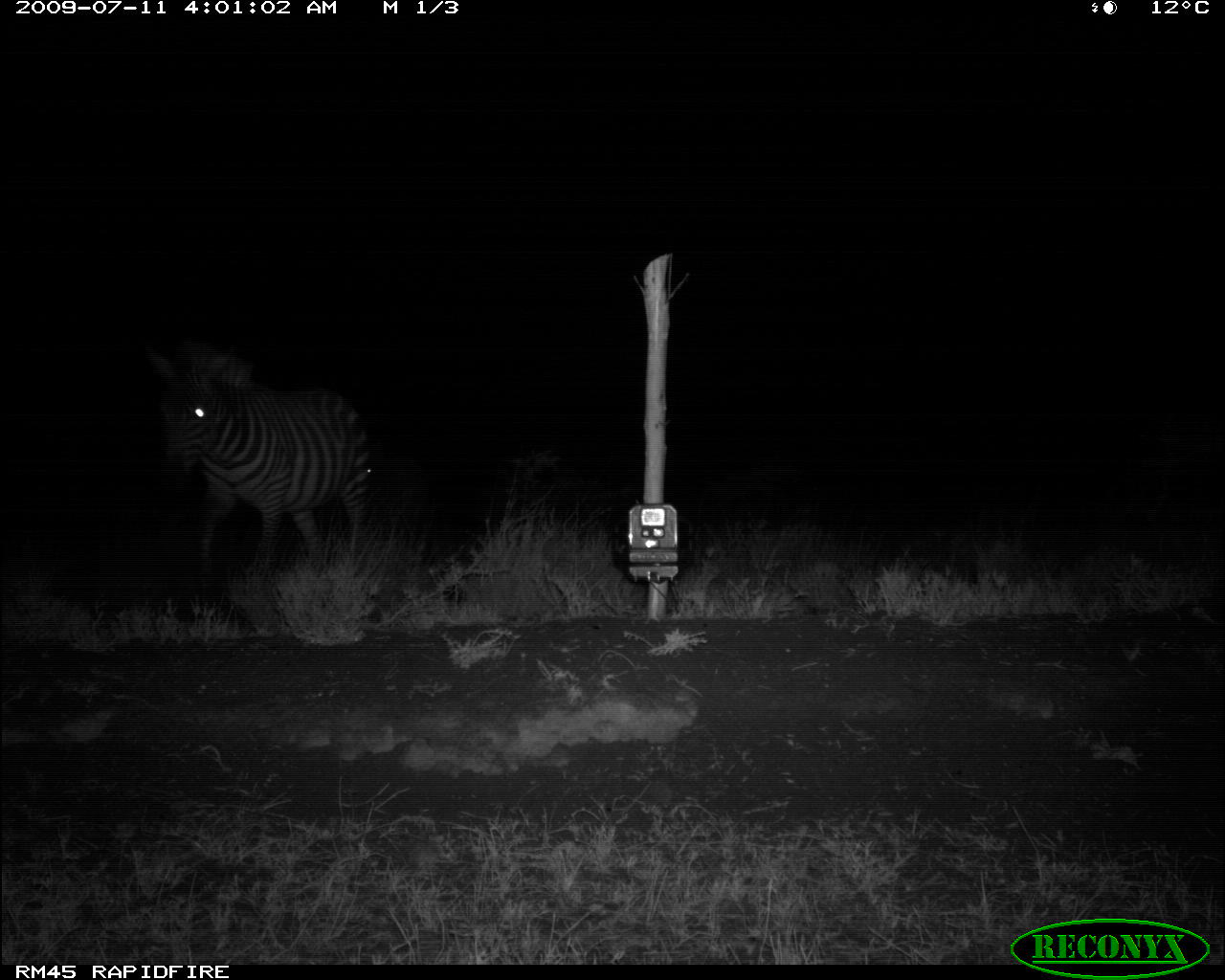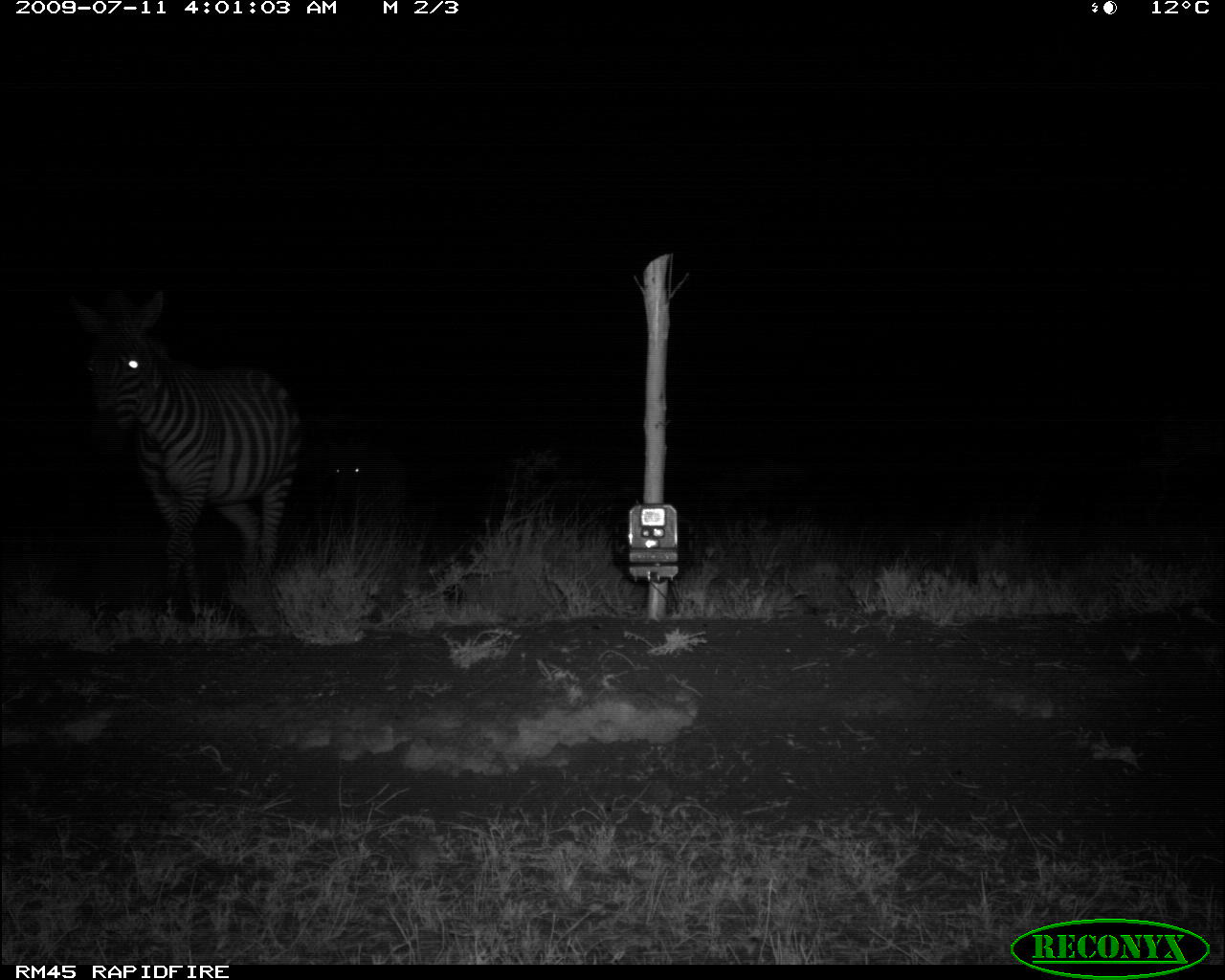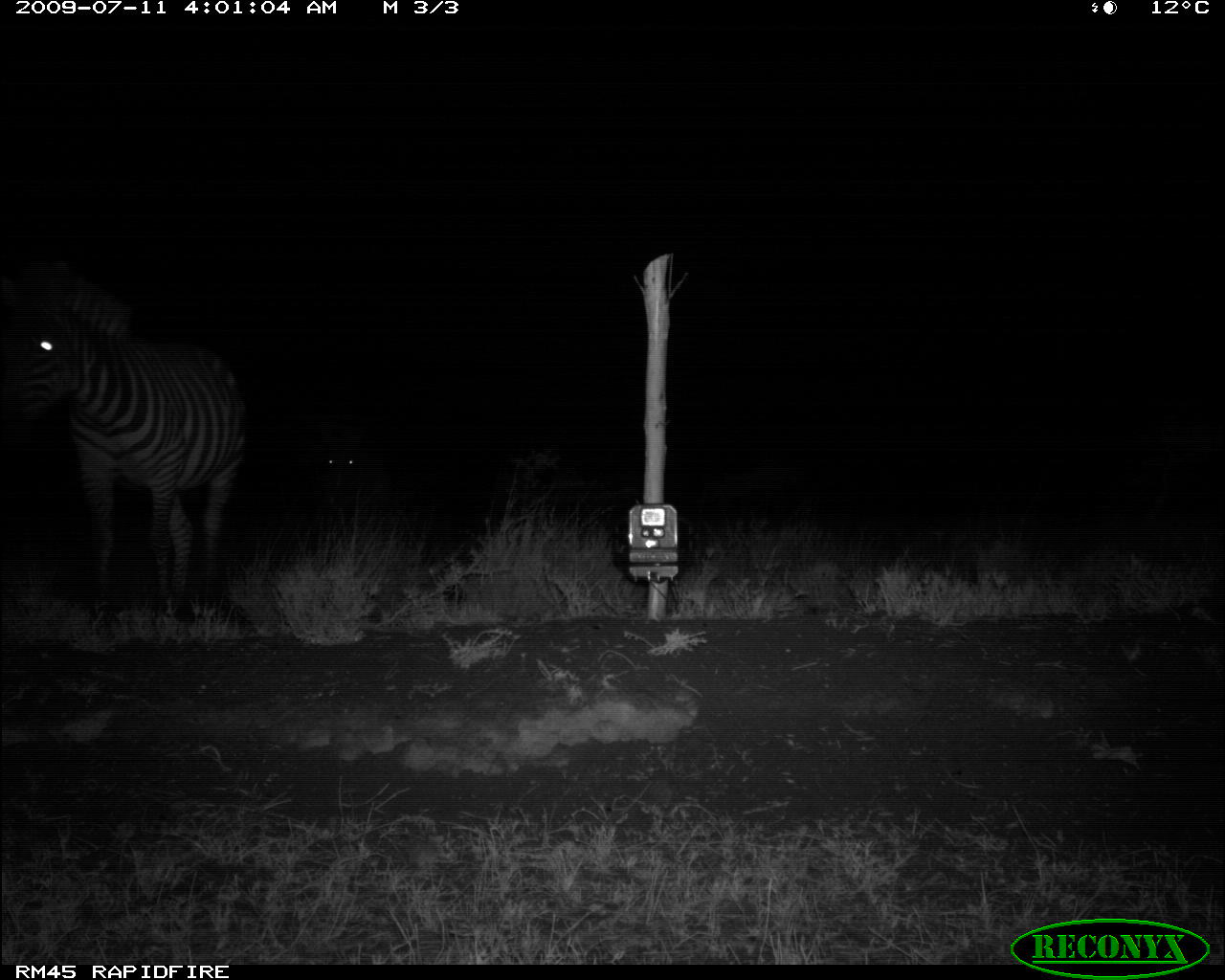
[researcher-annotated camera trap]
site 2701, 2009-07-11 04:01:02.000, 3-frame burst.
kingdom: Animalia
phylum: Chordata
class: Mammalia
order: Perissodactyla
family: Equidae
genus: Equus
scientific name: Equus quagga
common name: plains zebra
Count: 2.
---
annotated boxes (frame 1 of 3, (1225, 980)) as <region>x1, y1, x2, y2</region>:
equus quagga: <region>139, 333, 365, 574</region>; <region>362, 438, 430, 527</region>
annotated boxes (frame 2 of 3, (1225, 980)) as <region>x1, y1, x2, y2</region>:
equus quagga: <region>68, 289, 301, 608</region>; <region>327, 438, 405, 527</region>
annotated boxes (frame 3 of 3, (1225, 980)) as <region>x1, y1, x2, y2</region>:
equus quagga: <region>2, 258, 248, 618</region>; <region>320, 431, 391, 507</region>